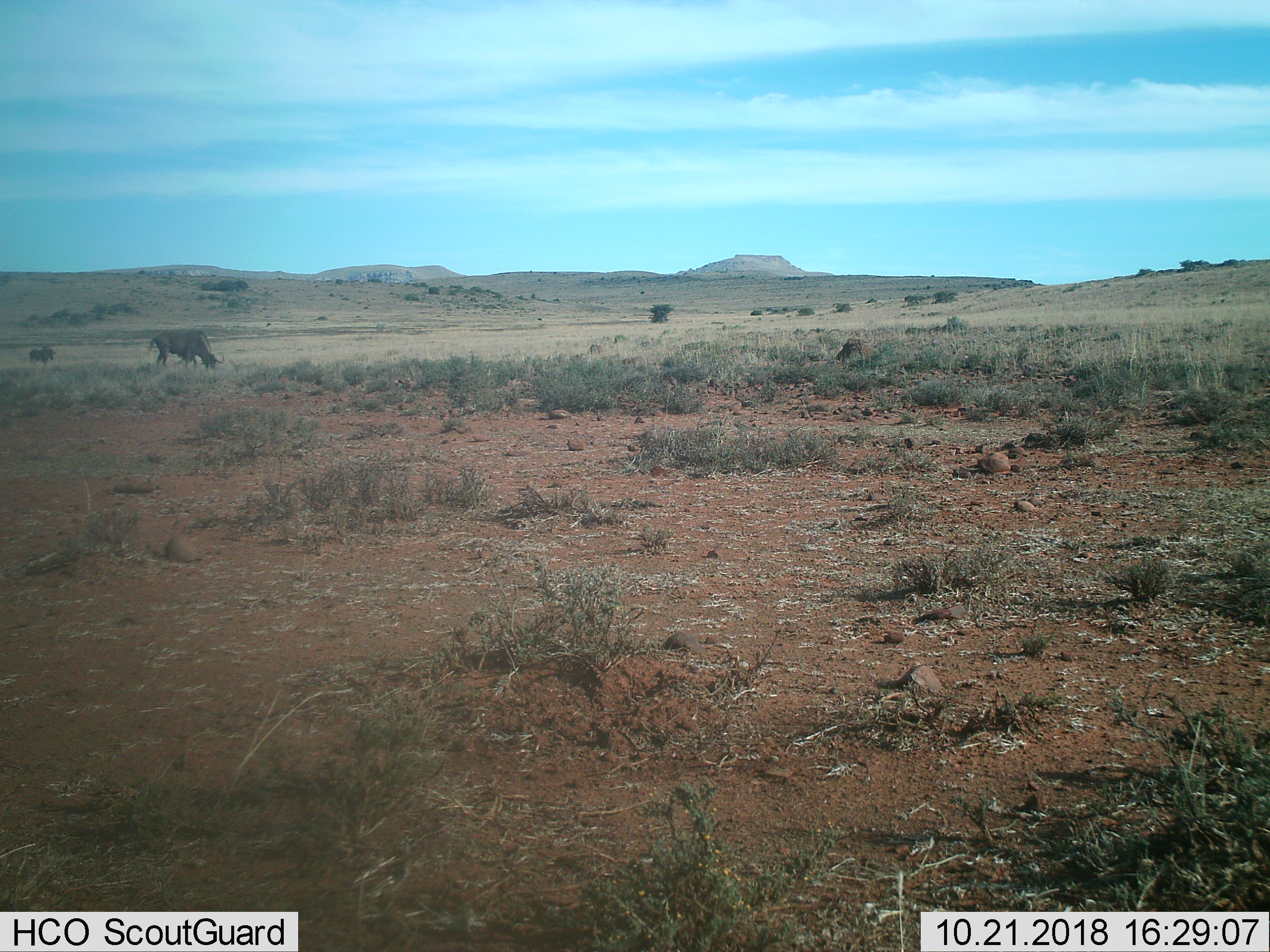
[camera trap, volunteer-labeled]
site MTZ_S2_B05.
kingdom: Animalia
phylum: Chordata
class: Mammalia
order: Artiodactyla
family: Bovidae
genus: Connochaetes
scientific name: Connochaetes gnou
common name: black wildebeest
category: wildebeestblack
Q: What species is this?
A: Wildebeestblack (black wildebeest) (Connochaetes gnou).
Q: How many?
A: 2.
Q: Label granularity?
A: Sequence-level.